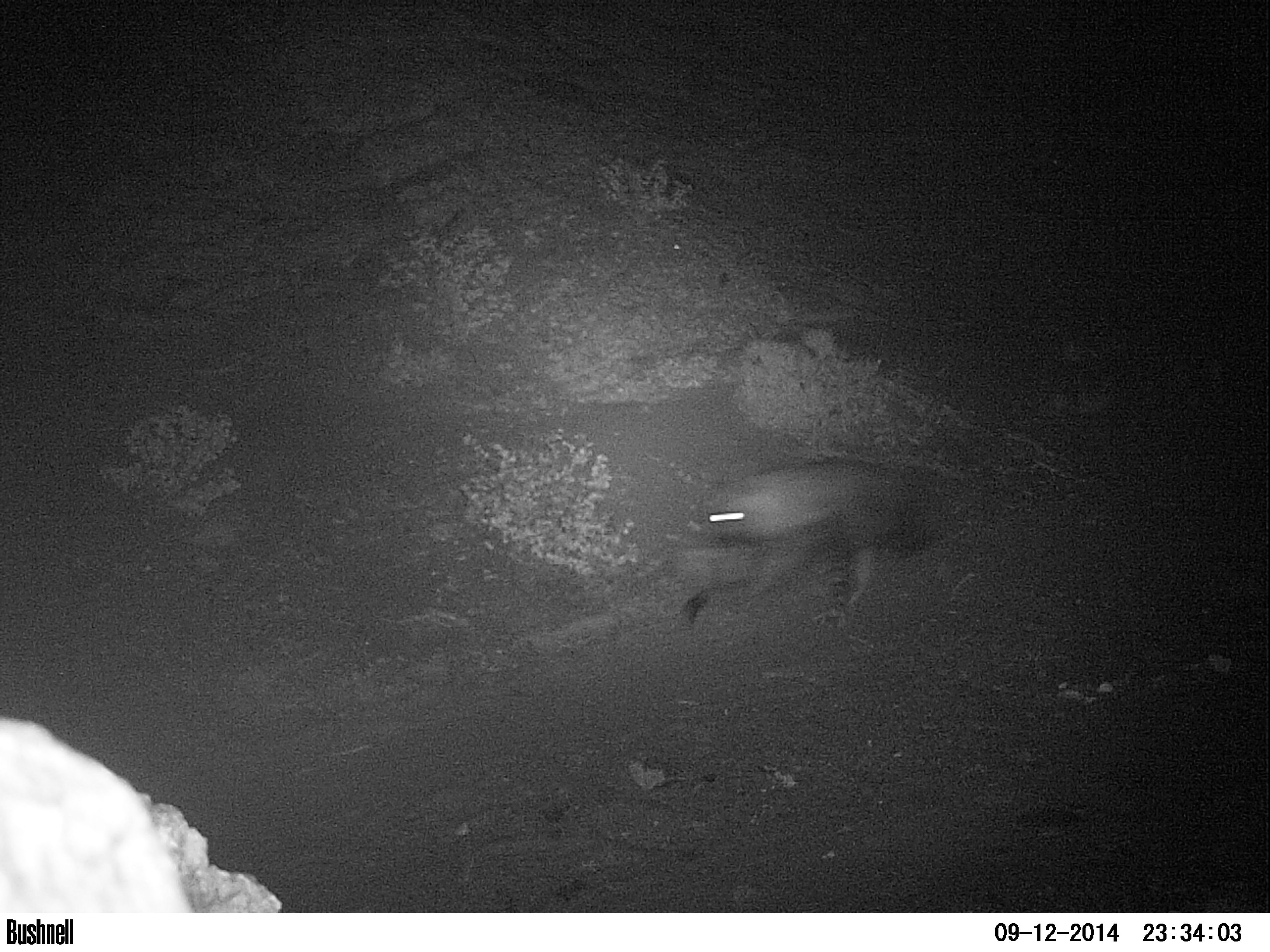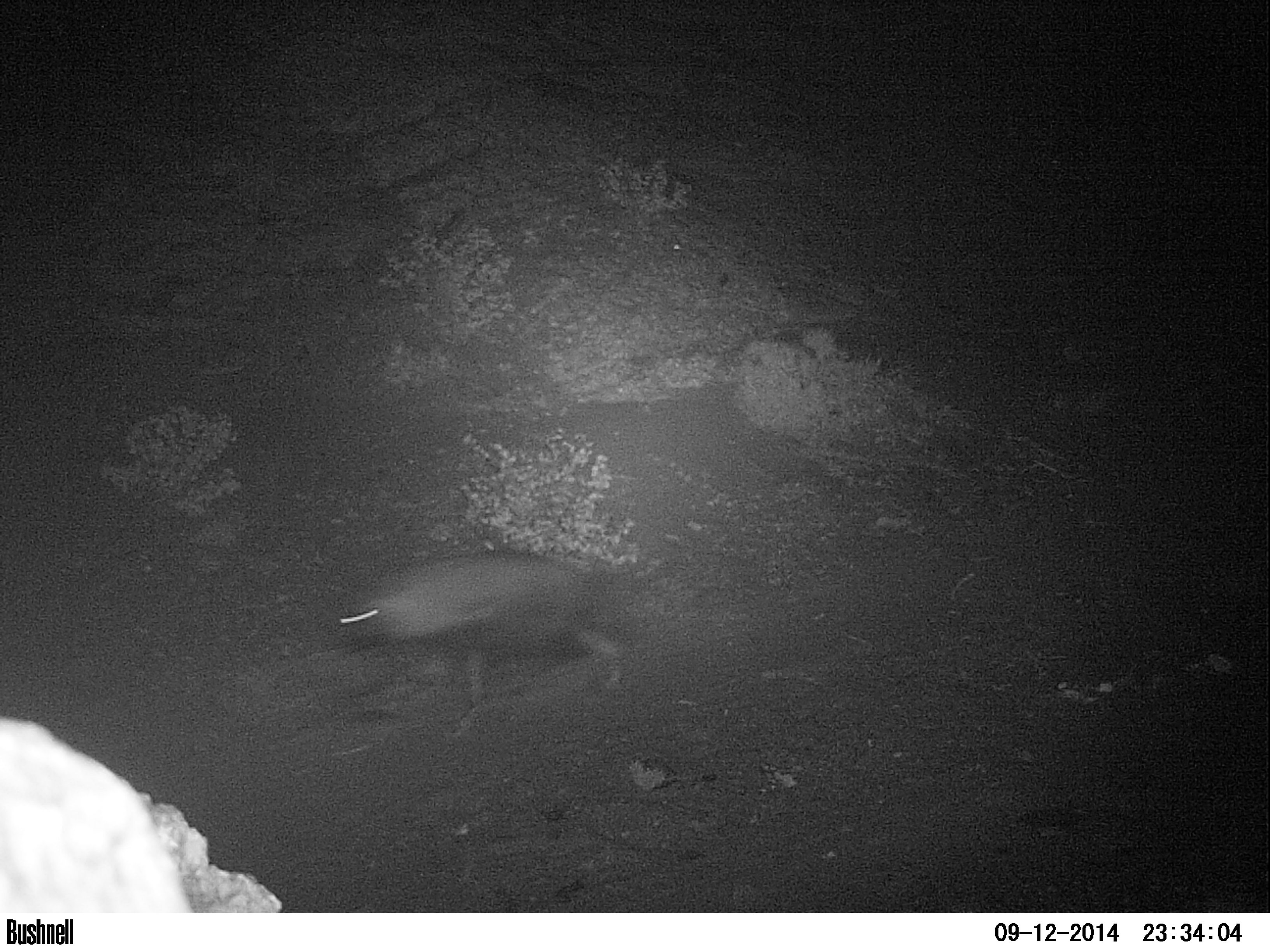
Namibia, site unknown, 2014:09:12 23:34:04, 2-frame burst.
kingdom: Animalia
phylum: Chordata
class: Mammalia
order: Carnivora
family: Hyaenidae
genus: Parahyaena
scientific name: Parahyaena brunnea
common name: brown hyena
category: hyaena brunnea